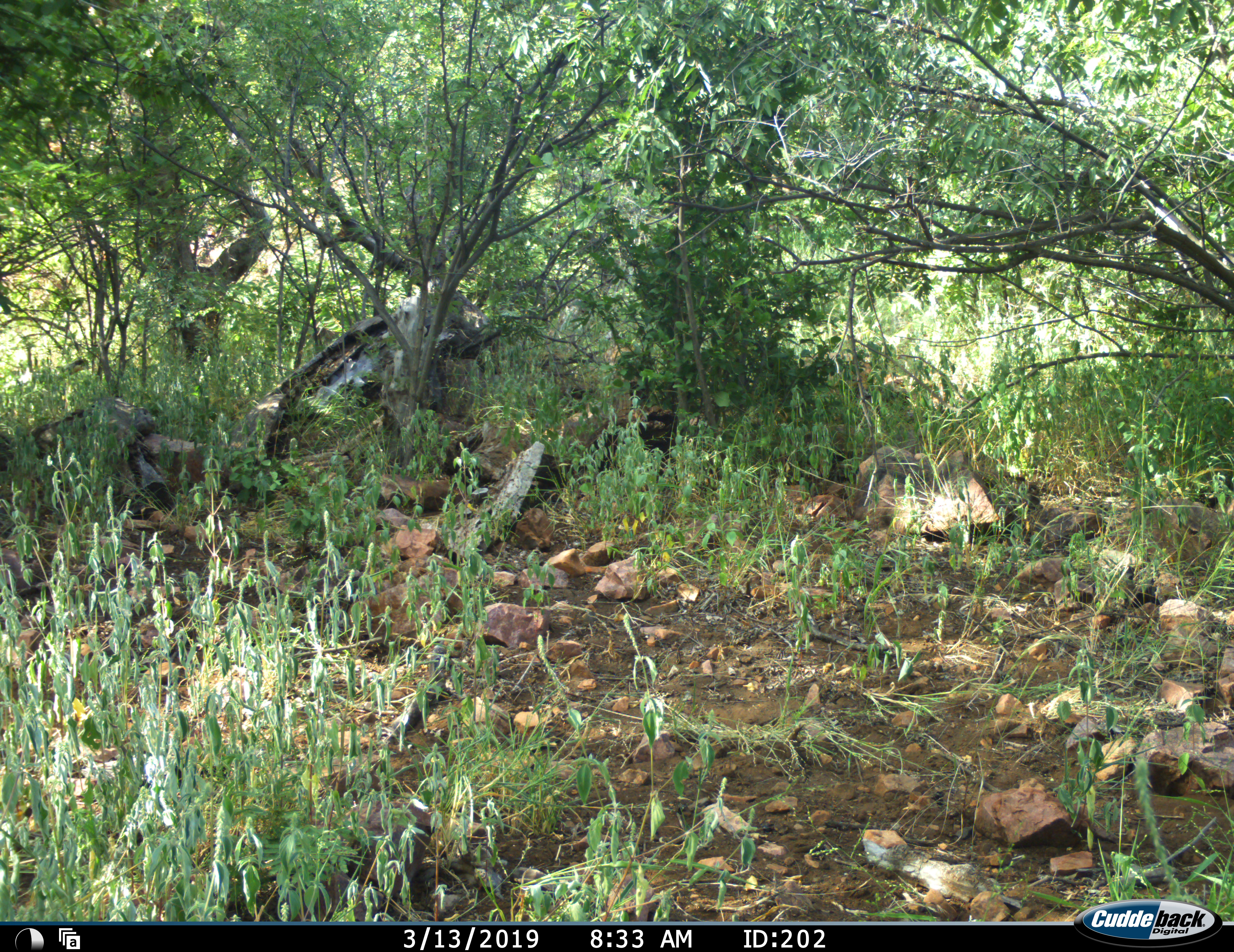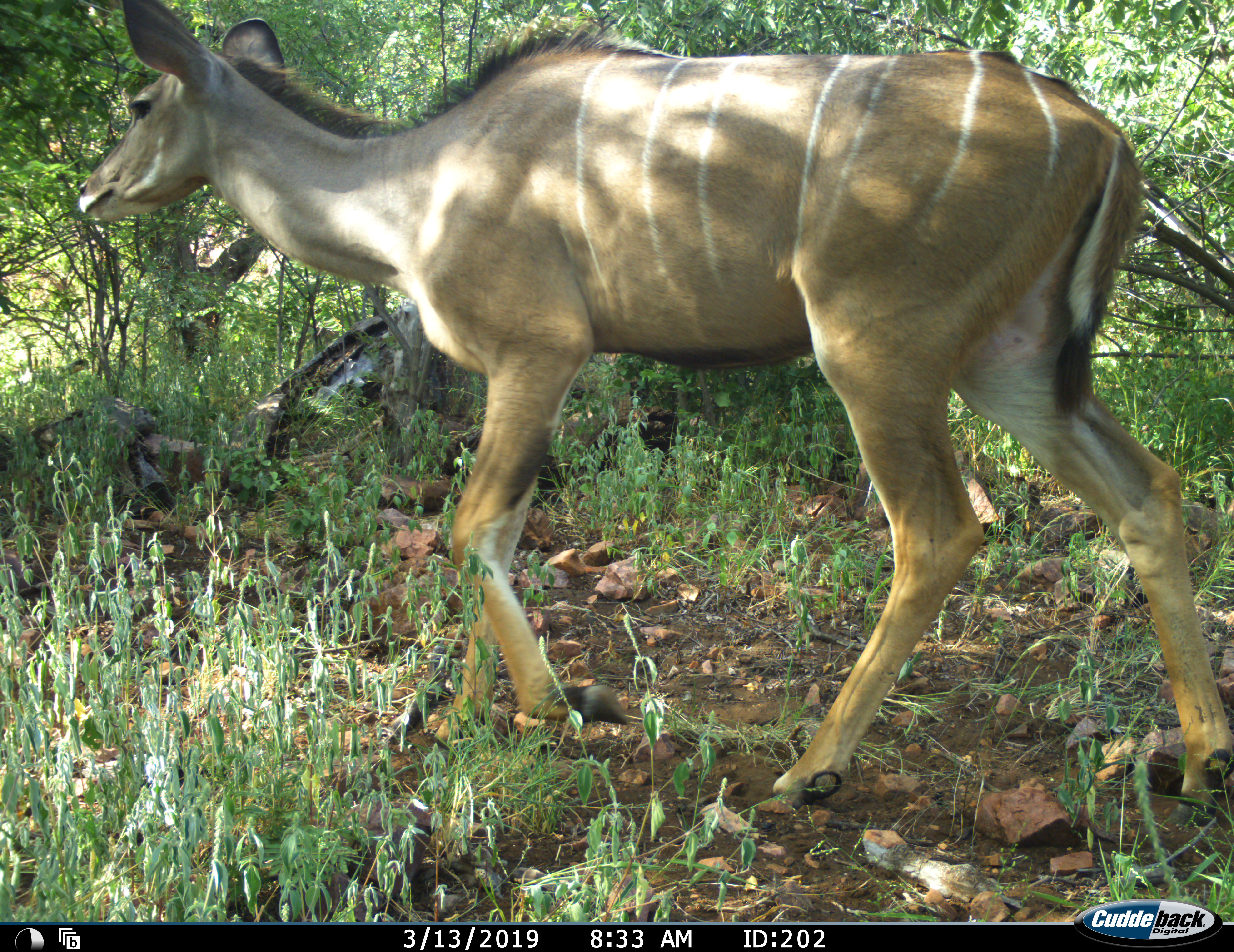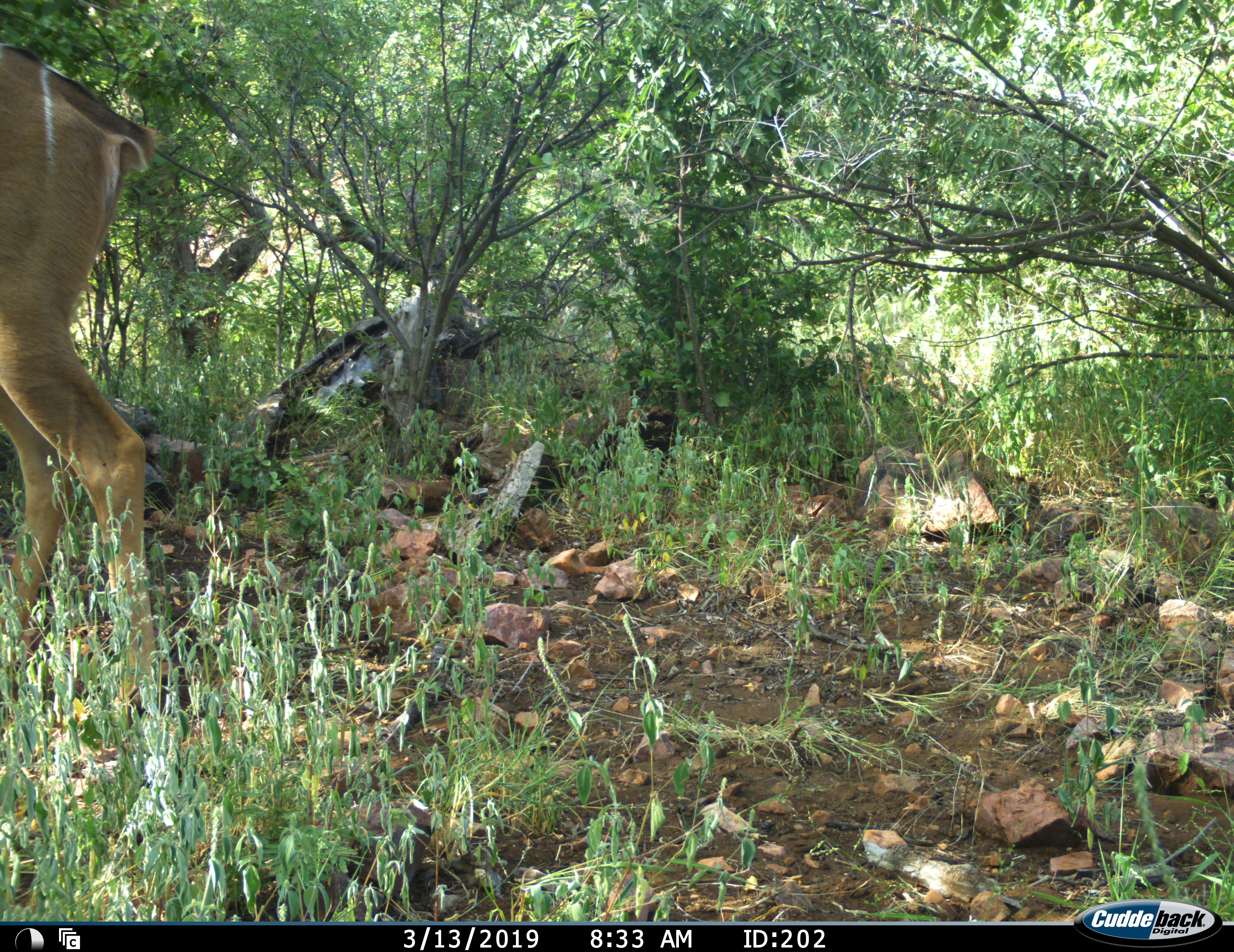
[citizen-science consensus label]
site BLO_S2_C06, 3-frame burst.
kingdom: Animalia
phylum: Chordata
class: Mammalia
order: Artiodactyla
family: Bovidae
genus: Tragelaphus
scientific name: Tragelaphus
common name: kudu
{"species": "kudu (Tragelaphus)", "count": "1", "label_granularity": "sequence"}